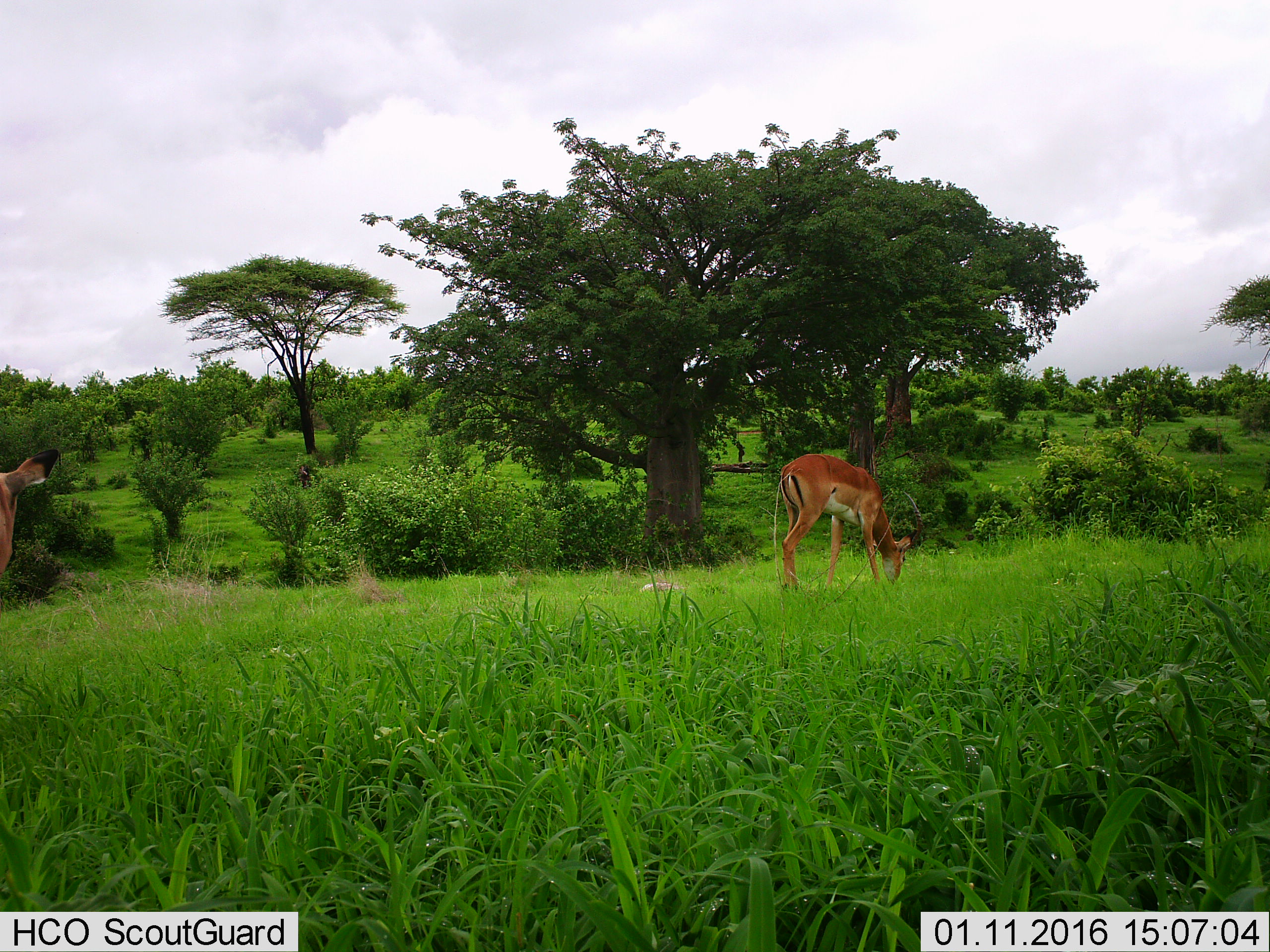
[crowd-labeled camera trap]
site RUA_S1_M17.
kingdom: Animalia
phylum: Chordata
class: Mammalia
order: Artiodactyla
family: Bovidae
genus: Aepyceros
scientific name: Aepyceros melampus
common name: impala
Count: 2.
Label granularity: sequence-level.